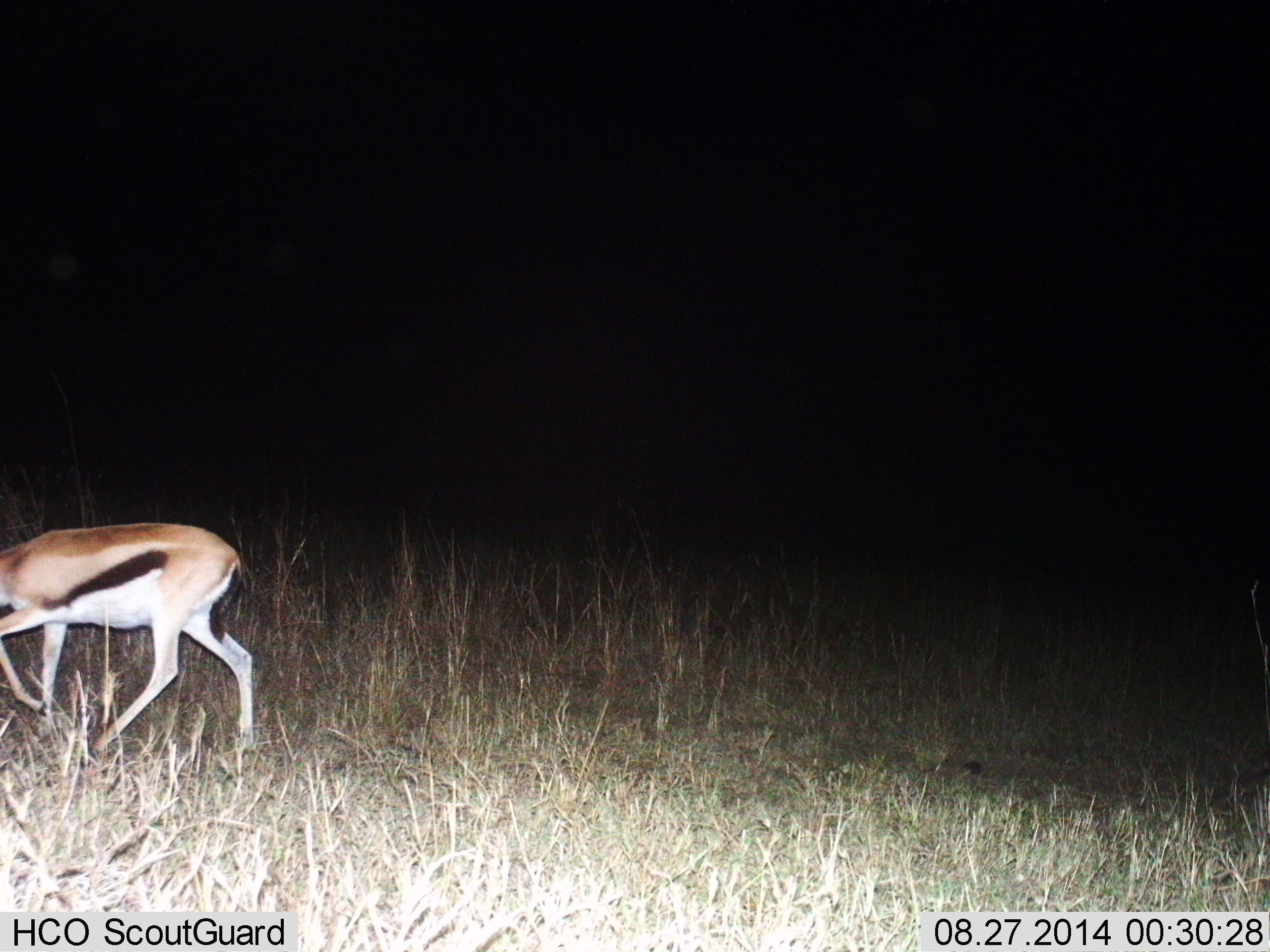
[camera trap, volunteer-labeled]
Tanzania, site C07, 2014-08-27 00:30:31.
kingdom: Animalia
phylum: Chordata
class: Mammalia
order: Artiodactyla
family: Bovidae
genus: Eudorcas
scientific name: Eudorcas thomsonii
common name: thomson's gazelle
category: gazellethomsons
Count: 1.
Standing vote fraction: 20%.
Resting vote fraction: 0%.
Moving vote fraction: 80%.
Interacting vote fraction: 0%.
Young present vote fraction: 0%.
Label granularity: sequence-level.